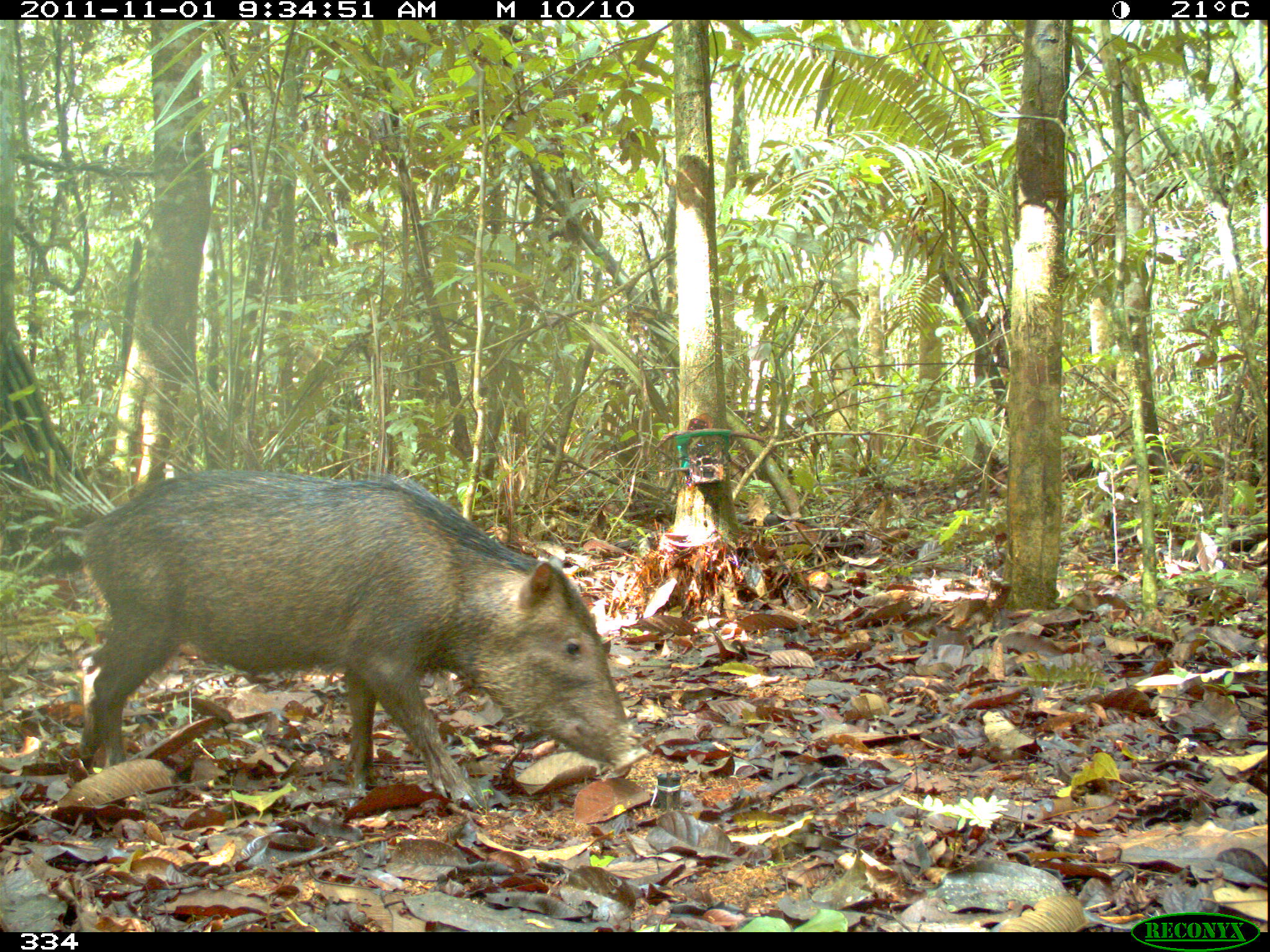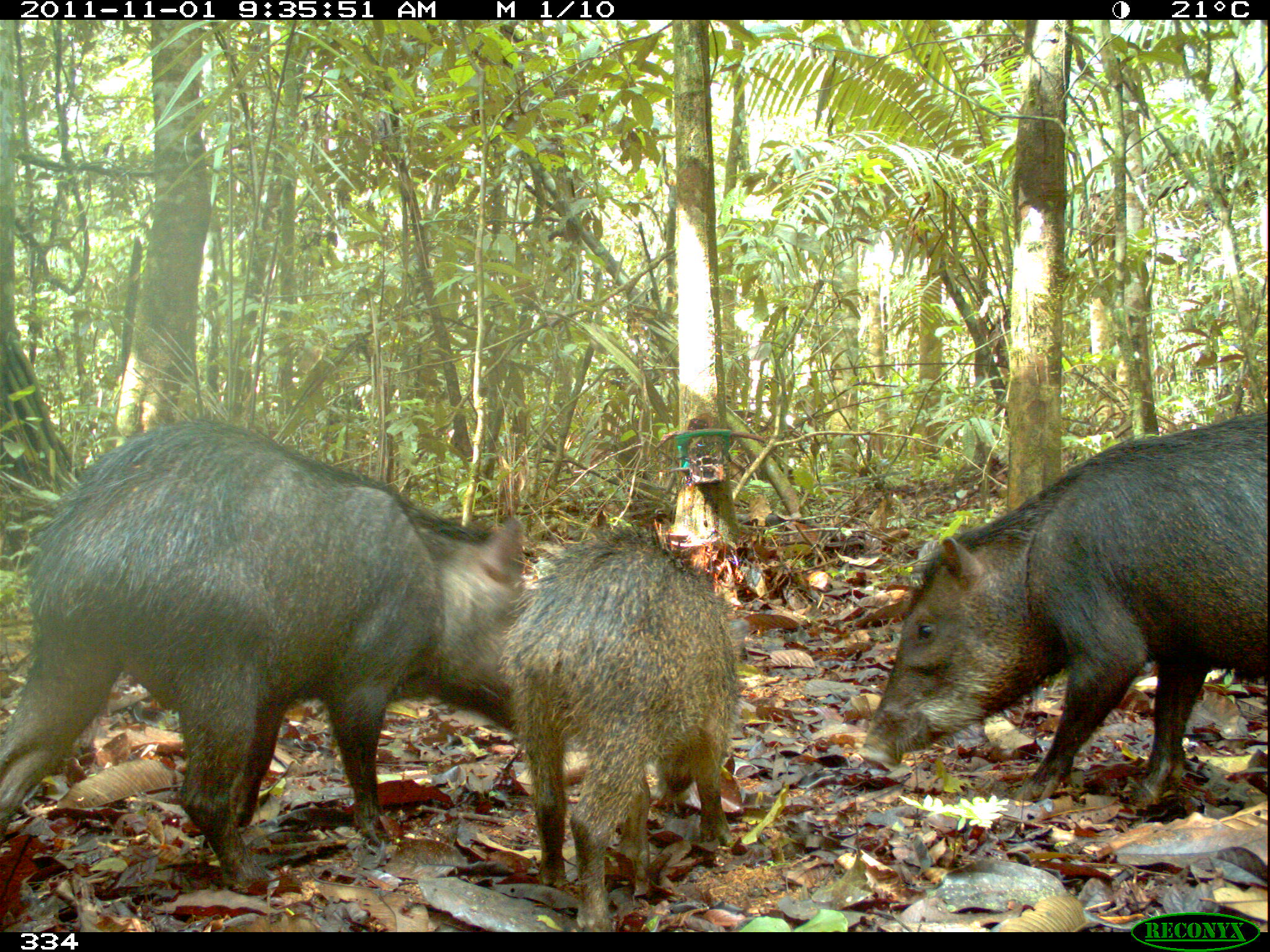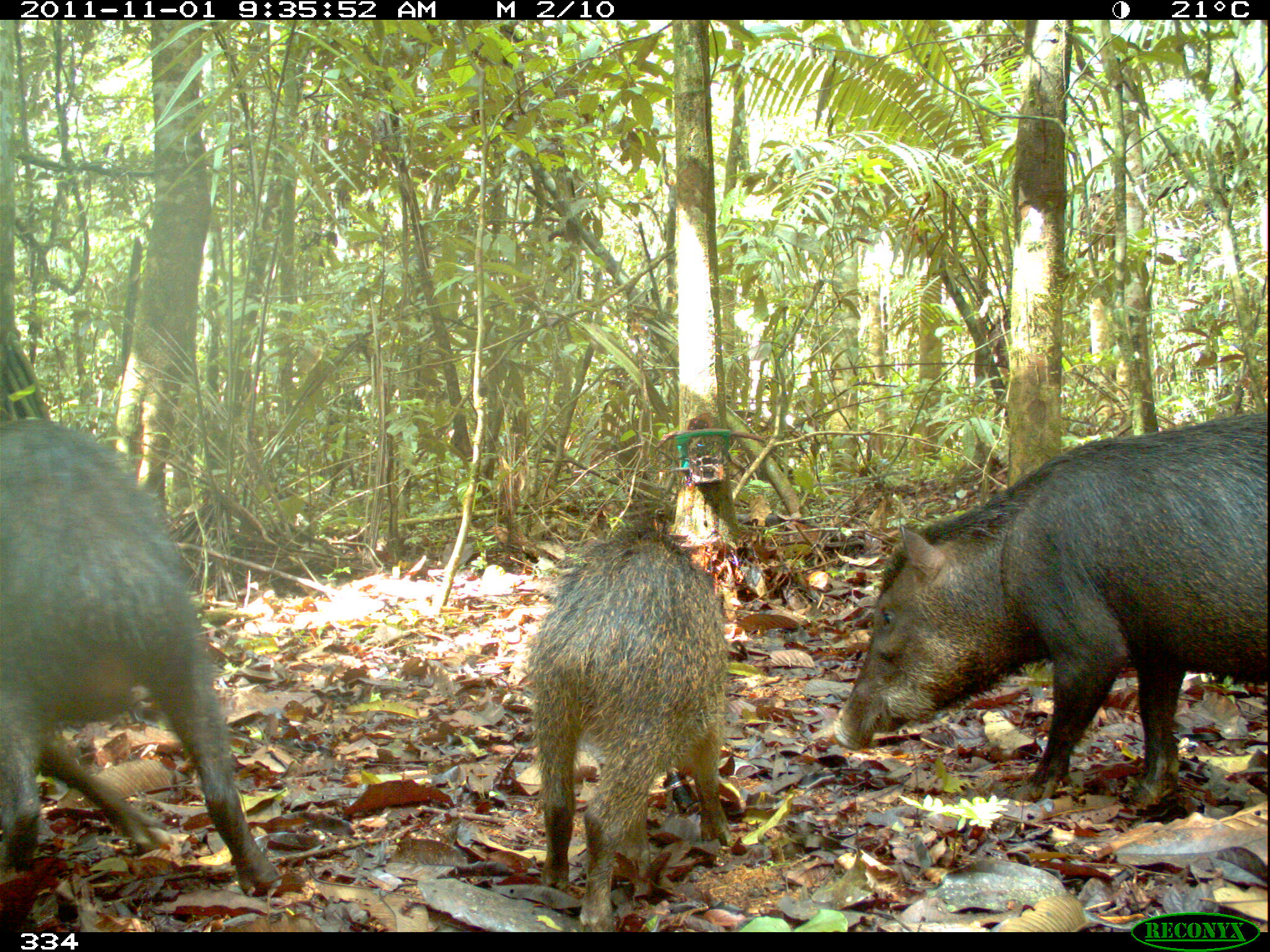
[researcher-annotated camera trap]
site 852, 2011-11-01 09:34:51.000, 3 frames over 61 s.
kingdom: Animalia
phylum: Chordata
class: Mammalia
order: Artiodactyla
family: Tayassuidae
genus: Tayassu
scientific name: Tayassu pecari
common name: white-lipped peccary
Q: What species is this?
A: Tayassu pecari (white-lipped peccary).